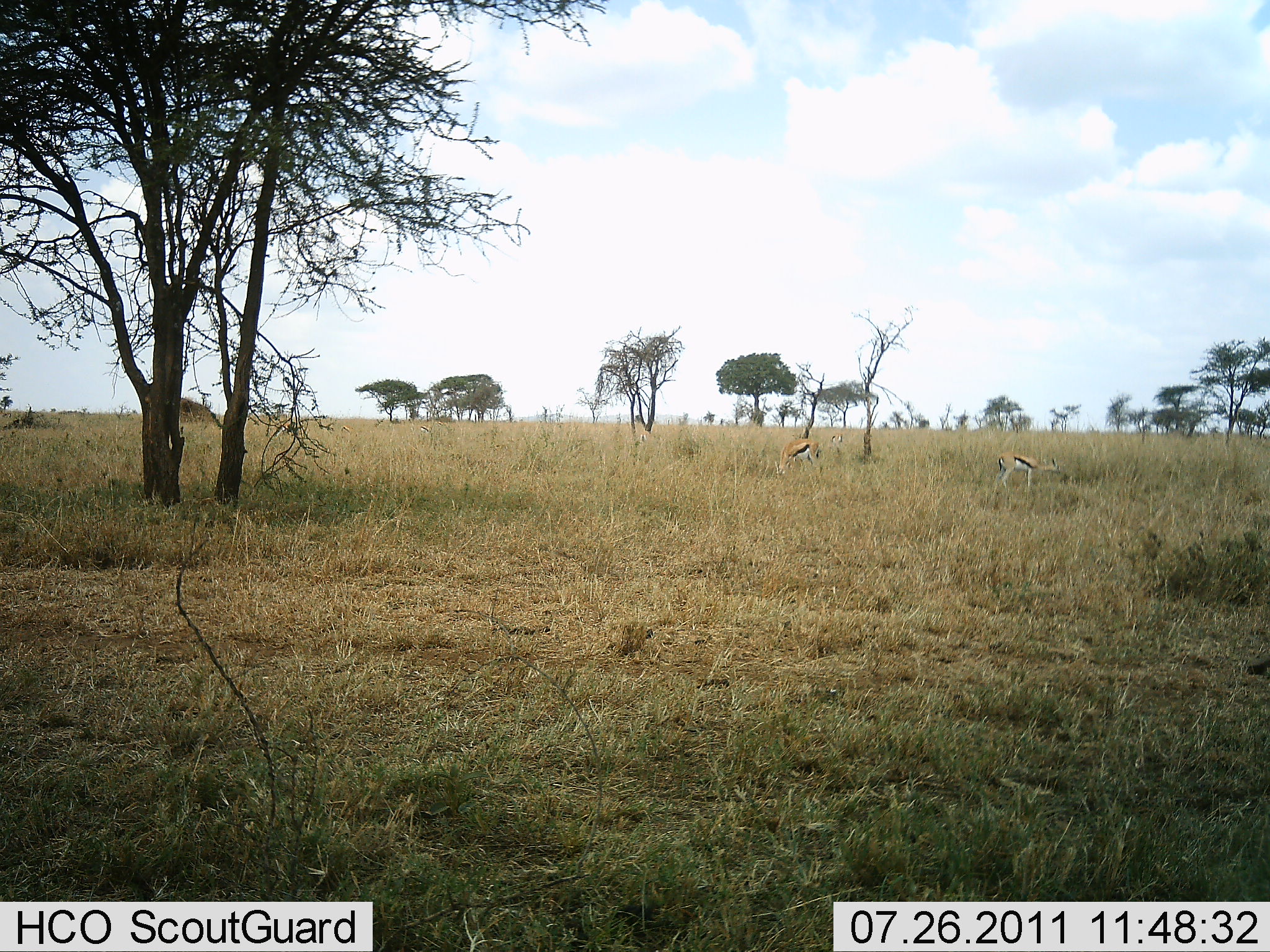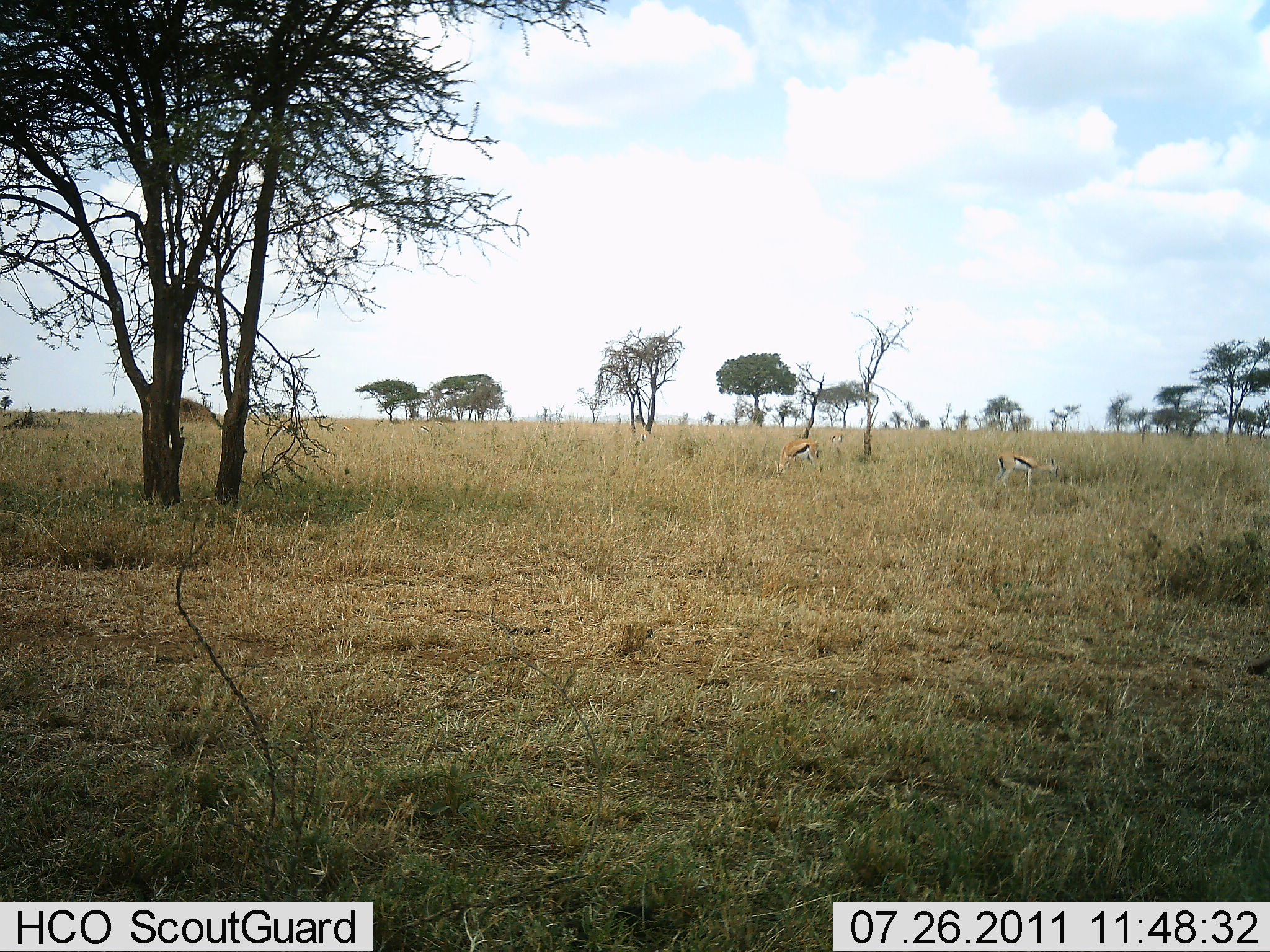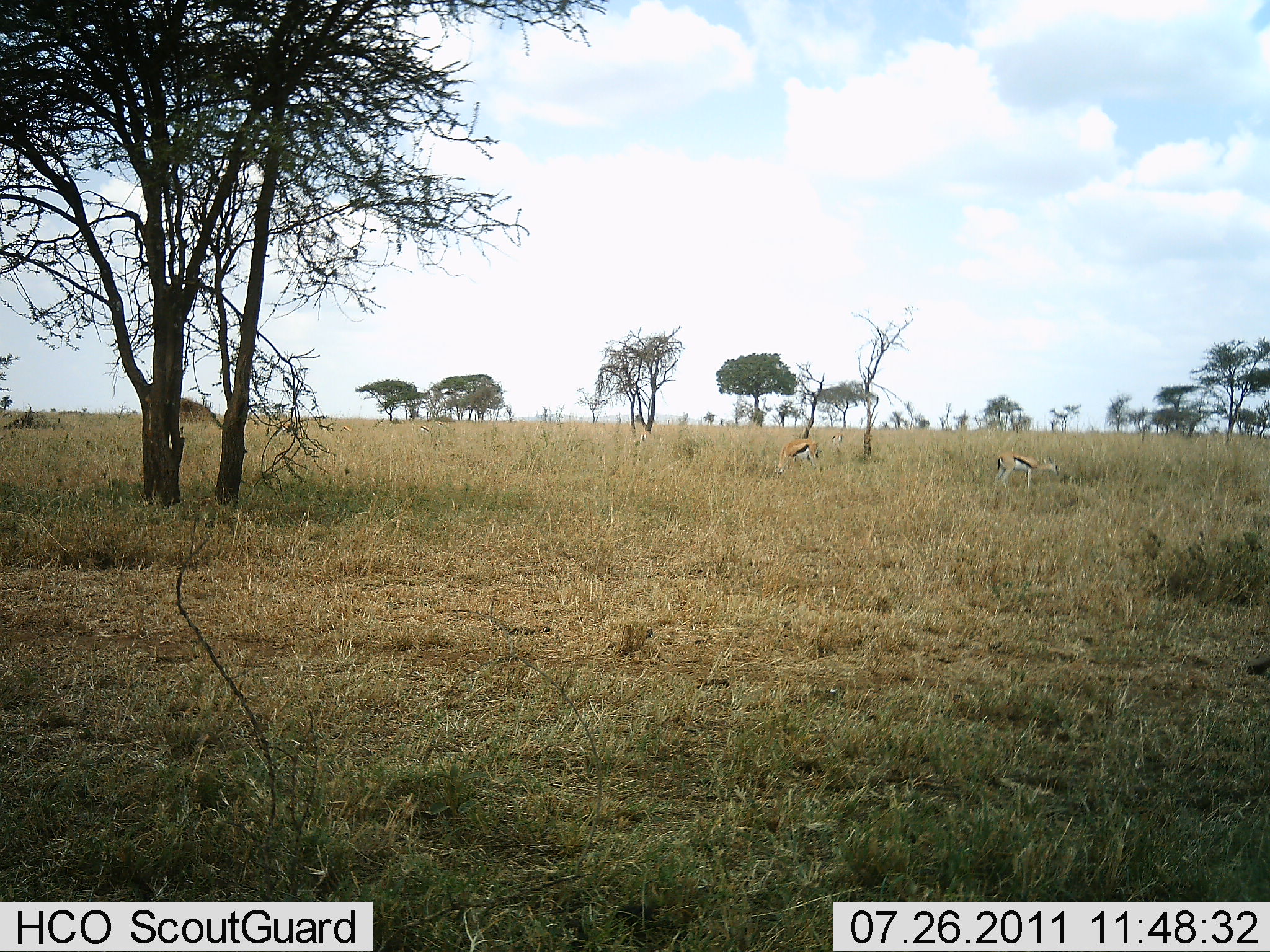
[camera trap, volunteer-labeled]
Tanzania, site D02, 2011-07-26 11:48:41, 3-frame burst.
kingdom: Animalia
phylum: Chordata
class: Mammalia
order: Artiodactyla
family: Bovidae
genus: Eudorcas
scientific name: Eudorcas thomsonii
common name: thomson's gazelle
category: gazellethomsons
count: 2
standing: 67%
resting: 7%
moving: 0%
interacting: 0%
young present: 0%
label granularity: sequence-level